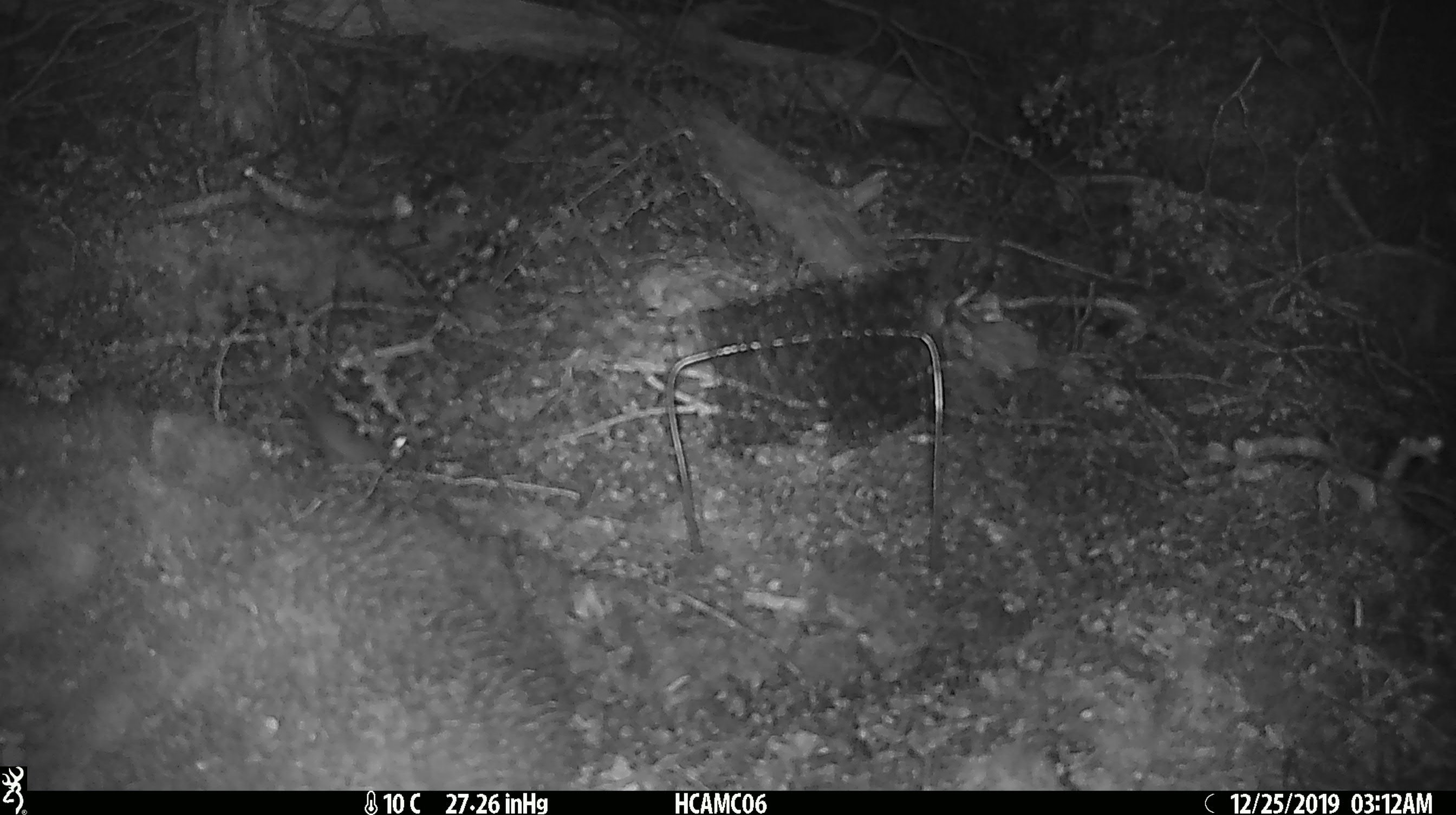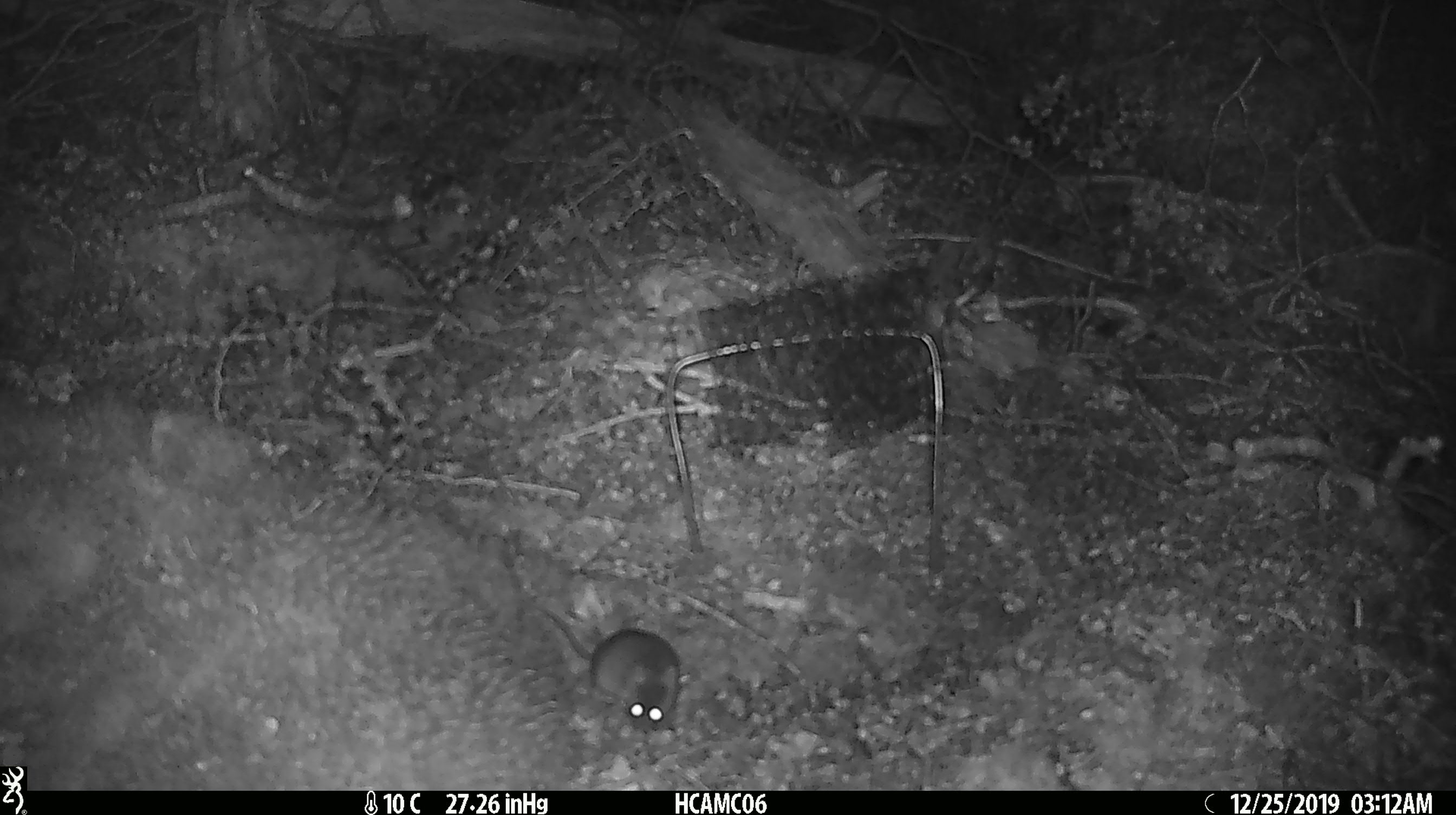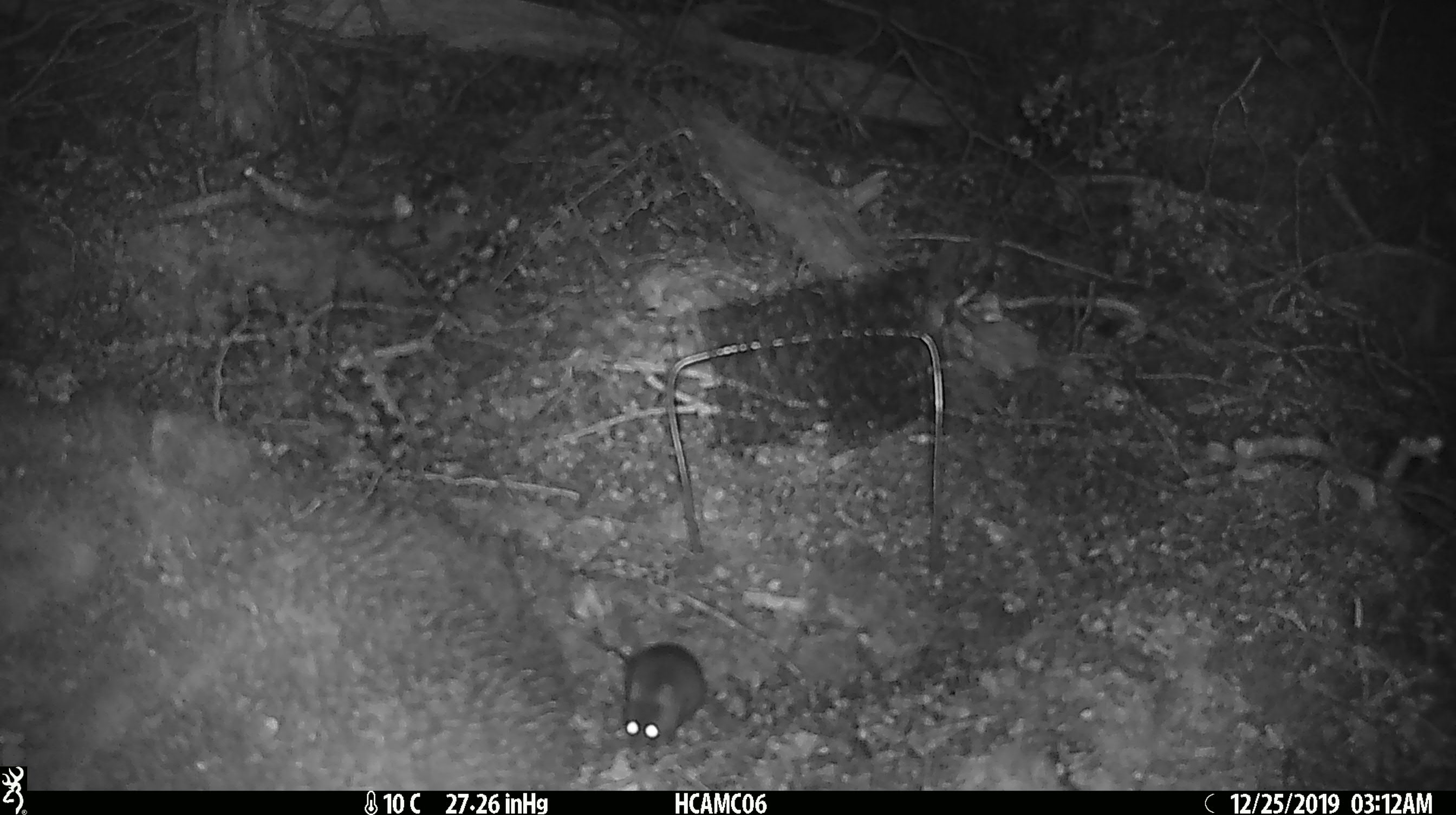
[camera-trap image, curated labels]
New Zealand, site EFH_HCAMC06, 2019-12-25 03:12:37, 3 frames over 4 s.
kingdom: Animalia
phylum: Chordata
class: Mammalia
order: Rodentia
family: Muridae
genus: Mus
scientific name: Mus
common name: mouse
Mouse (Mus).